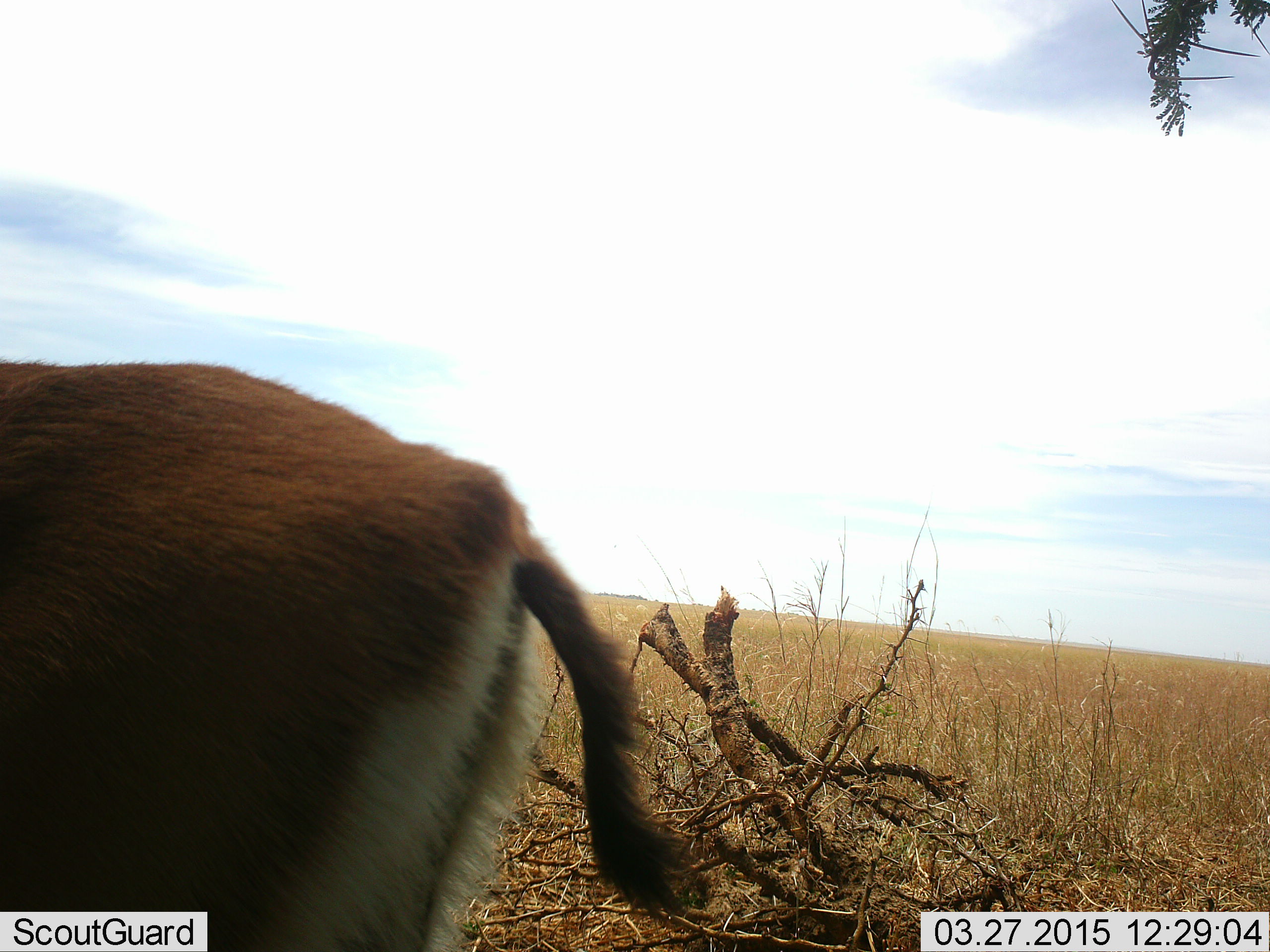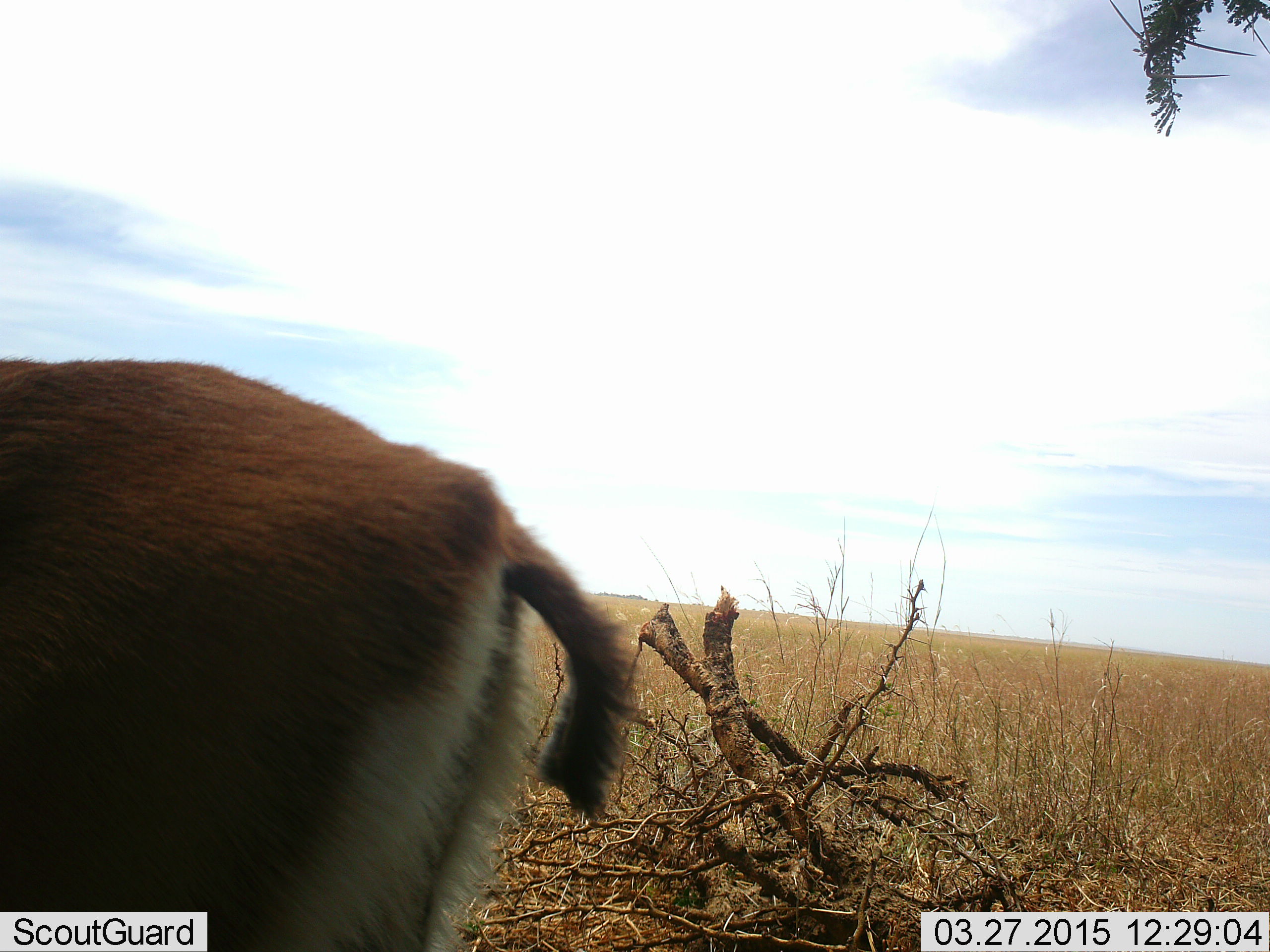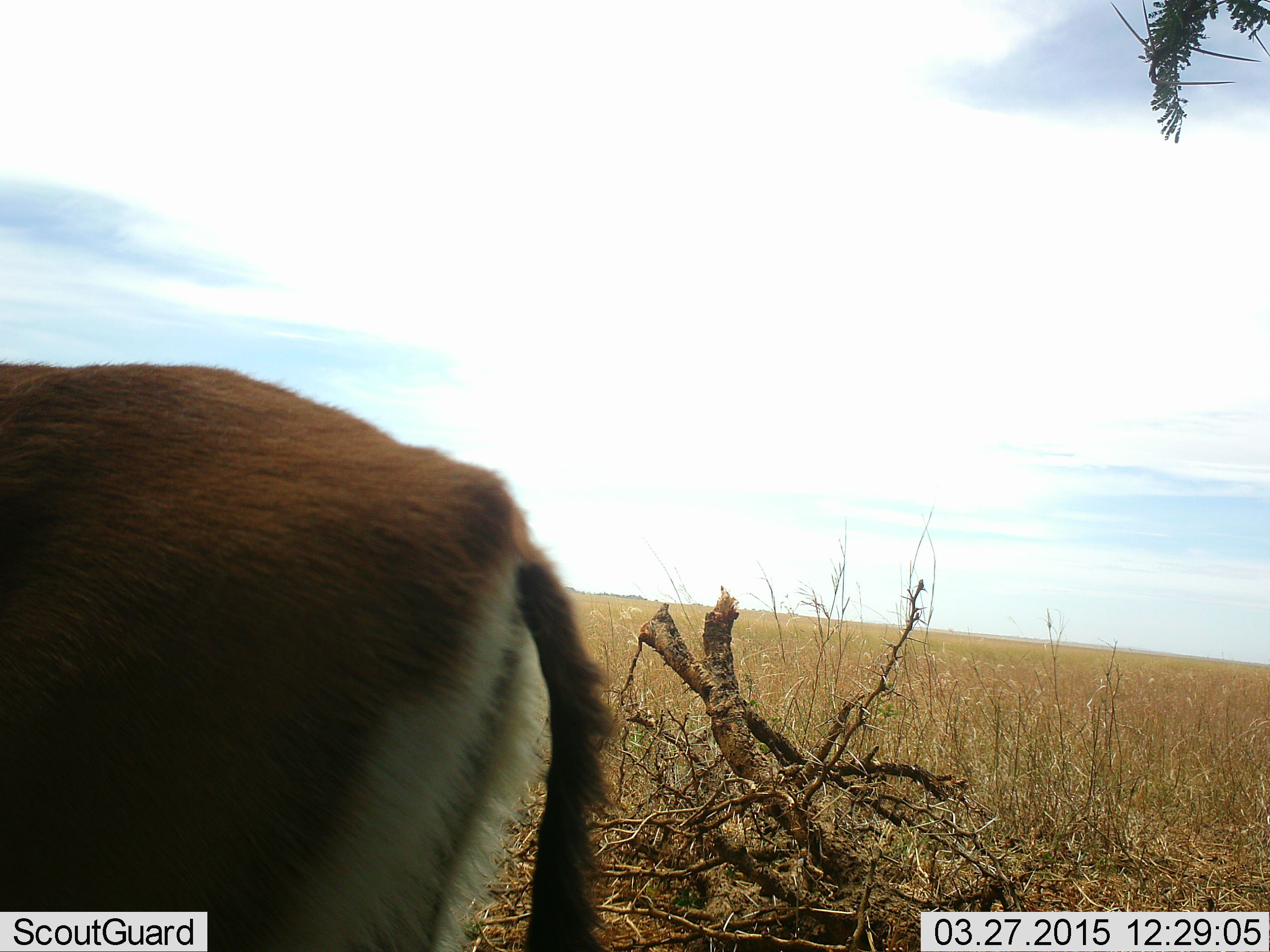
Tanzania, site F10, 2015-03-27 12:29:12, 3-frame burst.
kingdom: Animalia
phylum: Chordata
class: Mammalia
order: Artiodactyla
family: Bovidae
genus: Eudorcas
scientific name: Eudorcas thomsonii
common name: thomson's gazelle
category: gazellethomsons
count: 1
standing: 100%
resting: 0%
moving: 0%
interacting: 0%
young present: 0%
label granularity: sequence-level